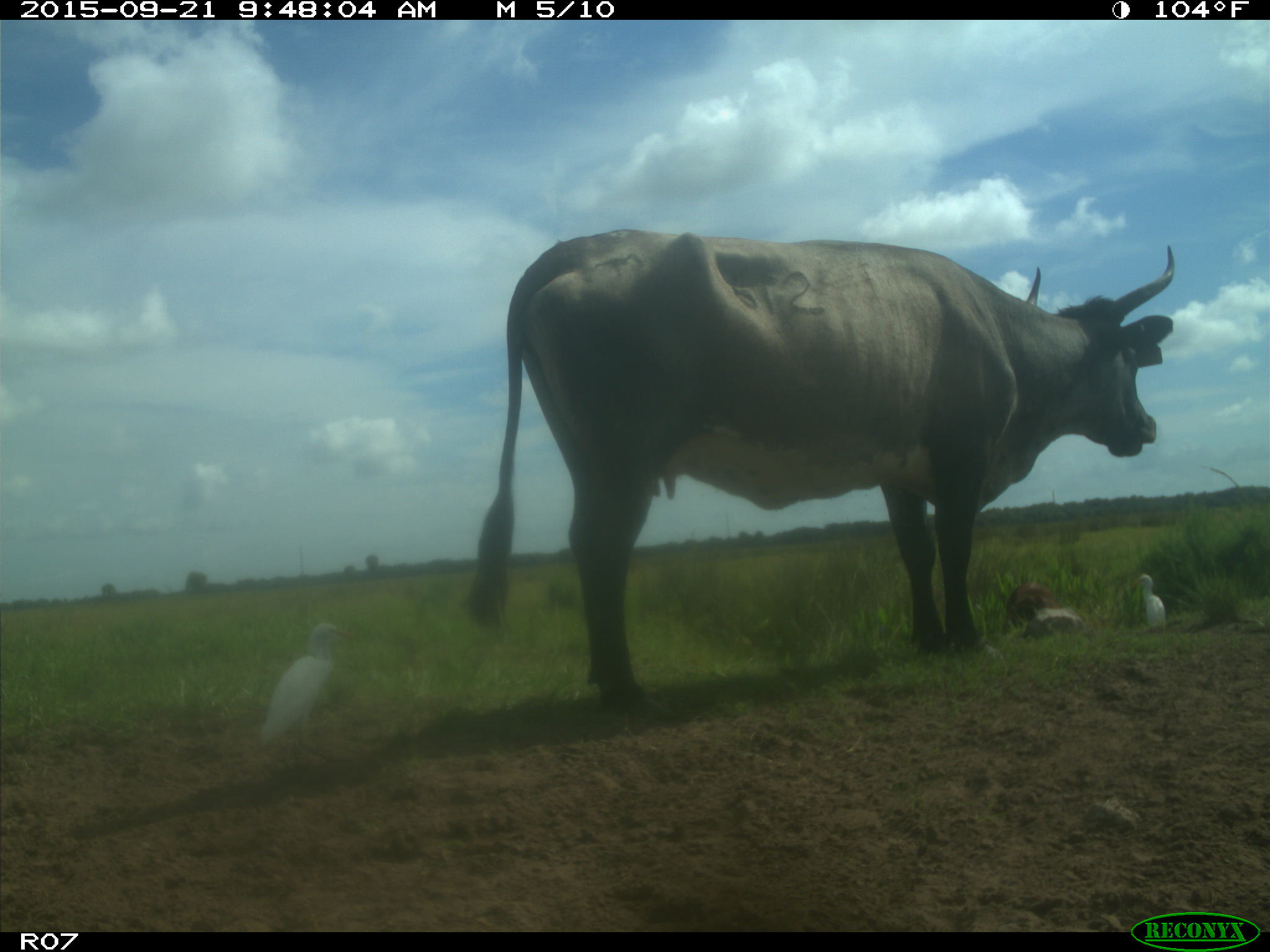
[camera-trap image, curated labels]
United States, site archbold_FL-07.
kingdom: Animalia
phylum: Chordata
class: Mammalia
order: Artiodactyla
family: Bovidae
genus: Bos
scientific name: Bos taurus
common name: domestic cow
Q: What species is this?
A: Bos taurus (domestic cow).